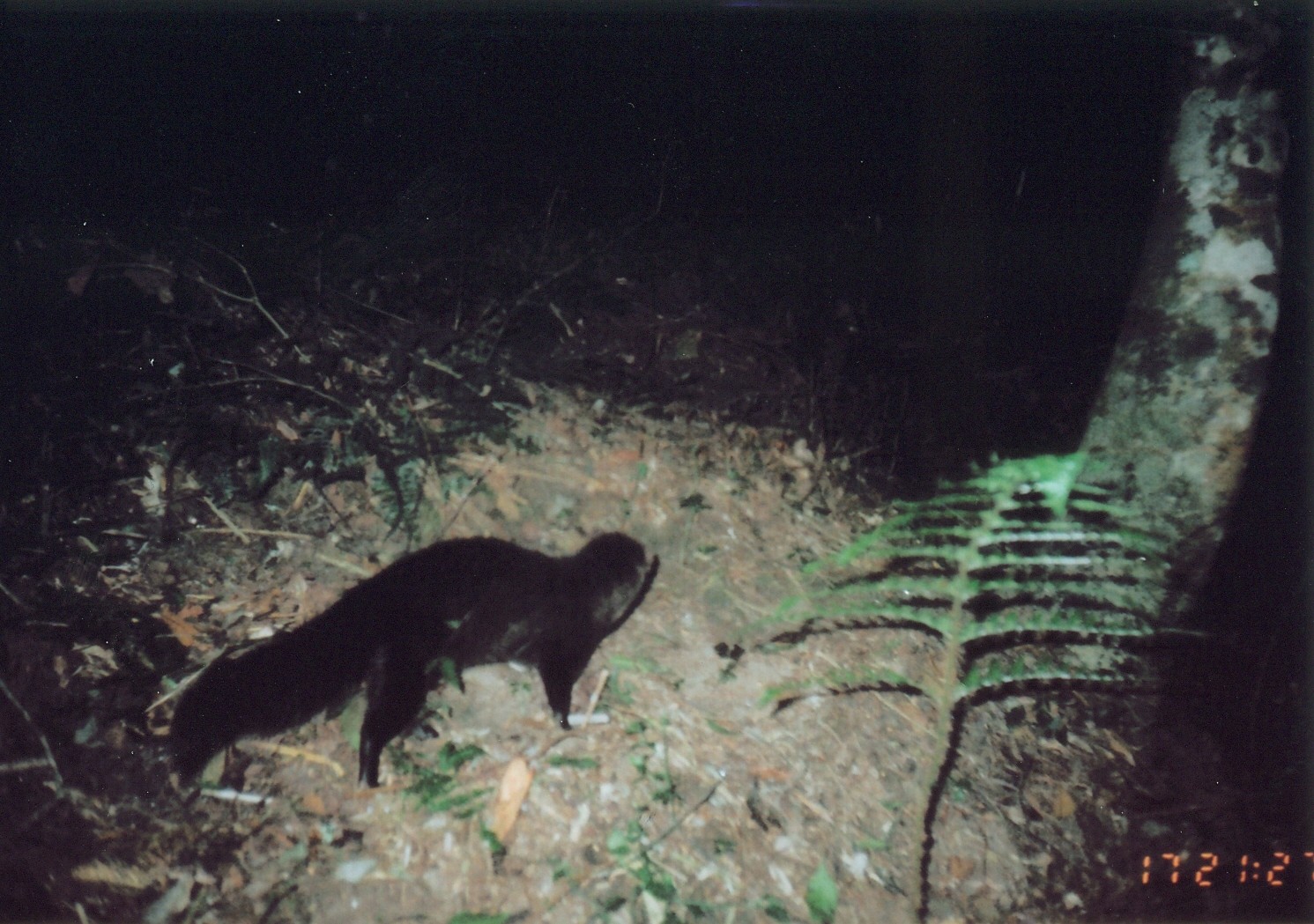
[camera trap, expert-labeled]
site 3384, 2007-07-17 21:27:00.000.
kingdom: Animalia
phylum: Chordata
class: Mammalia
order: Carnivora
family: Herpestidae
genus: Bdeogale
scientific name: Bdeogale crassicauda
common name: bushy-tailed mongoose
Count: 1.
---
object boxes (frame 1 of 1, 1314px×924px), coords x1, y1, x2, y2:
bdeogale crassicauda: 164, 528, 663, 793